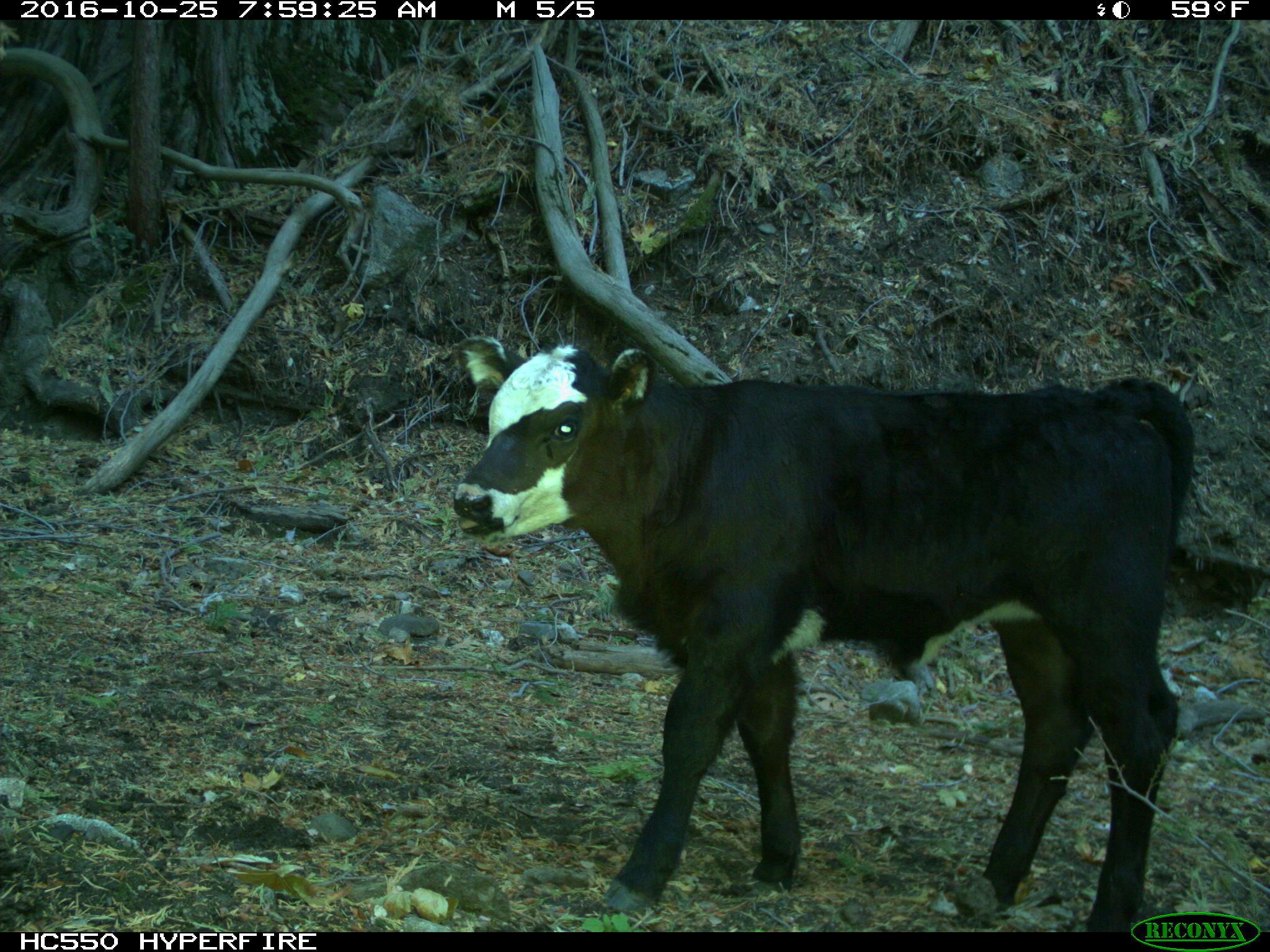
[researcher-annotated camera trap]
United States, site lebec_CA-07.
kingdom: Animalia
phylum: Chordata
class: Mammalia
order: Artiodactyla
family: Bovidae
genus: Bos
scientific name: Bos taurus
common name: domestic cow